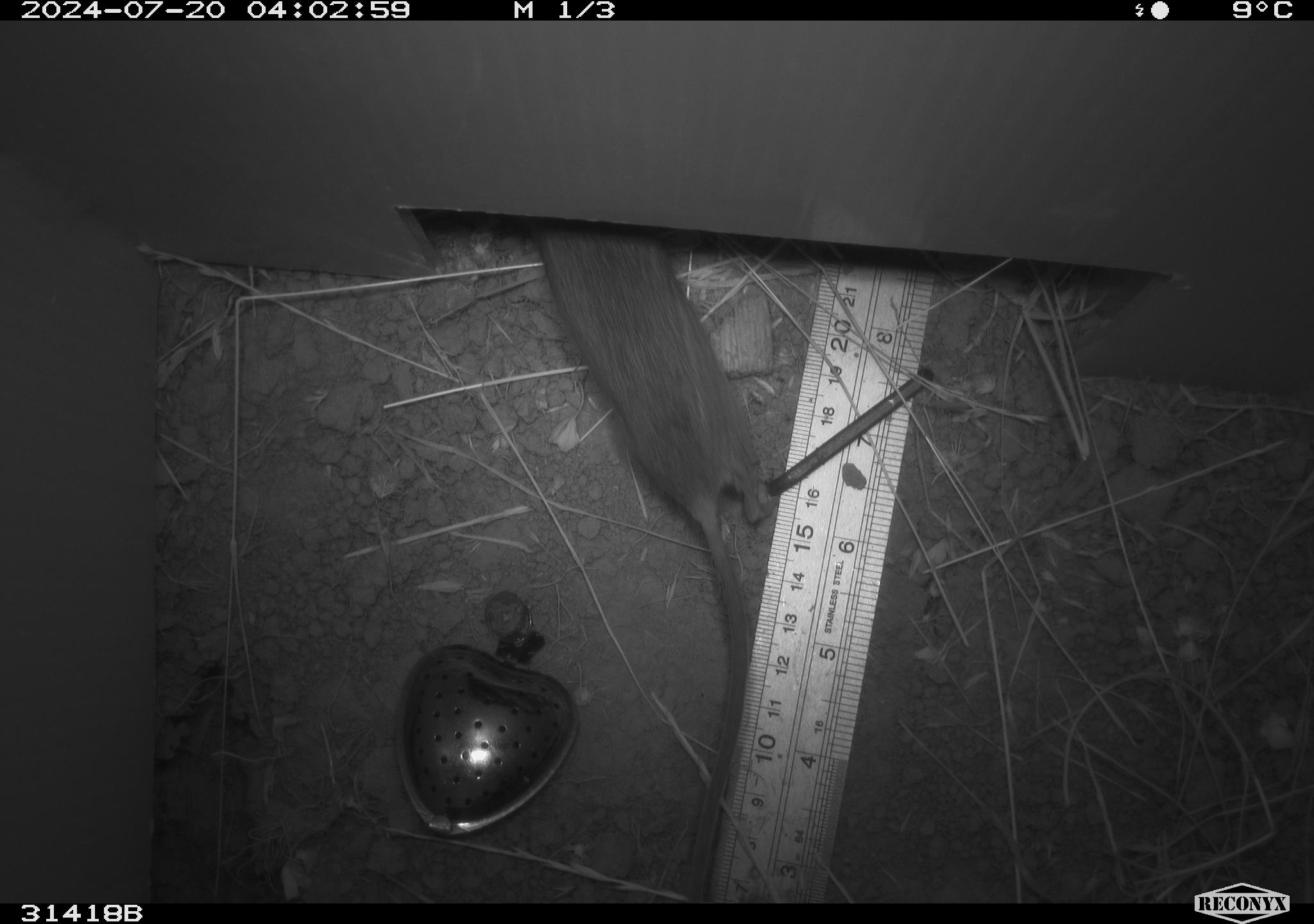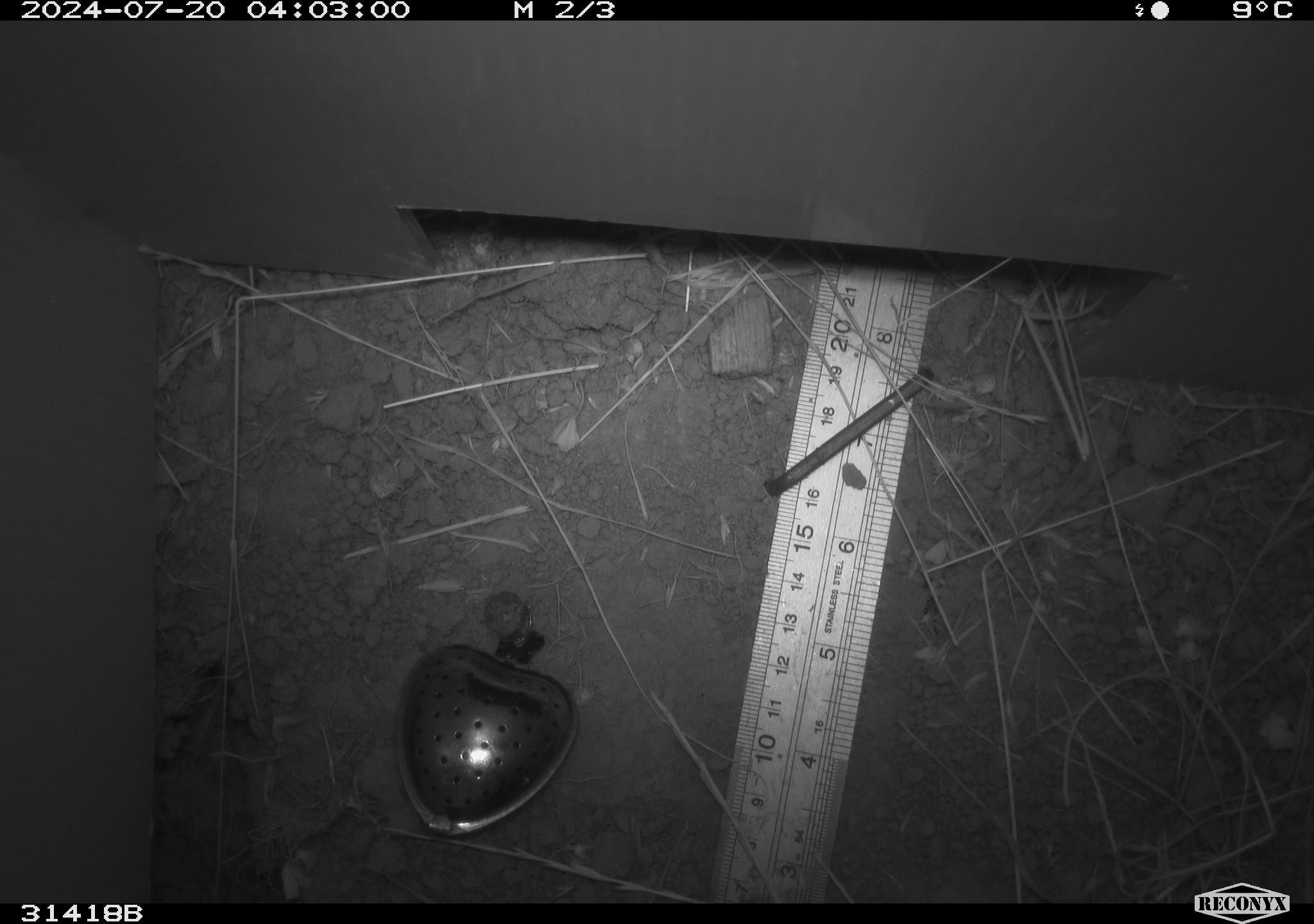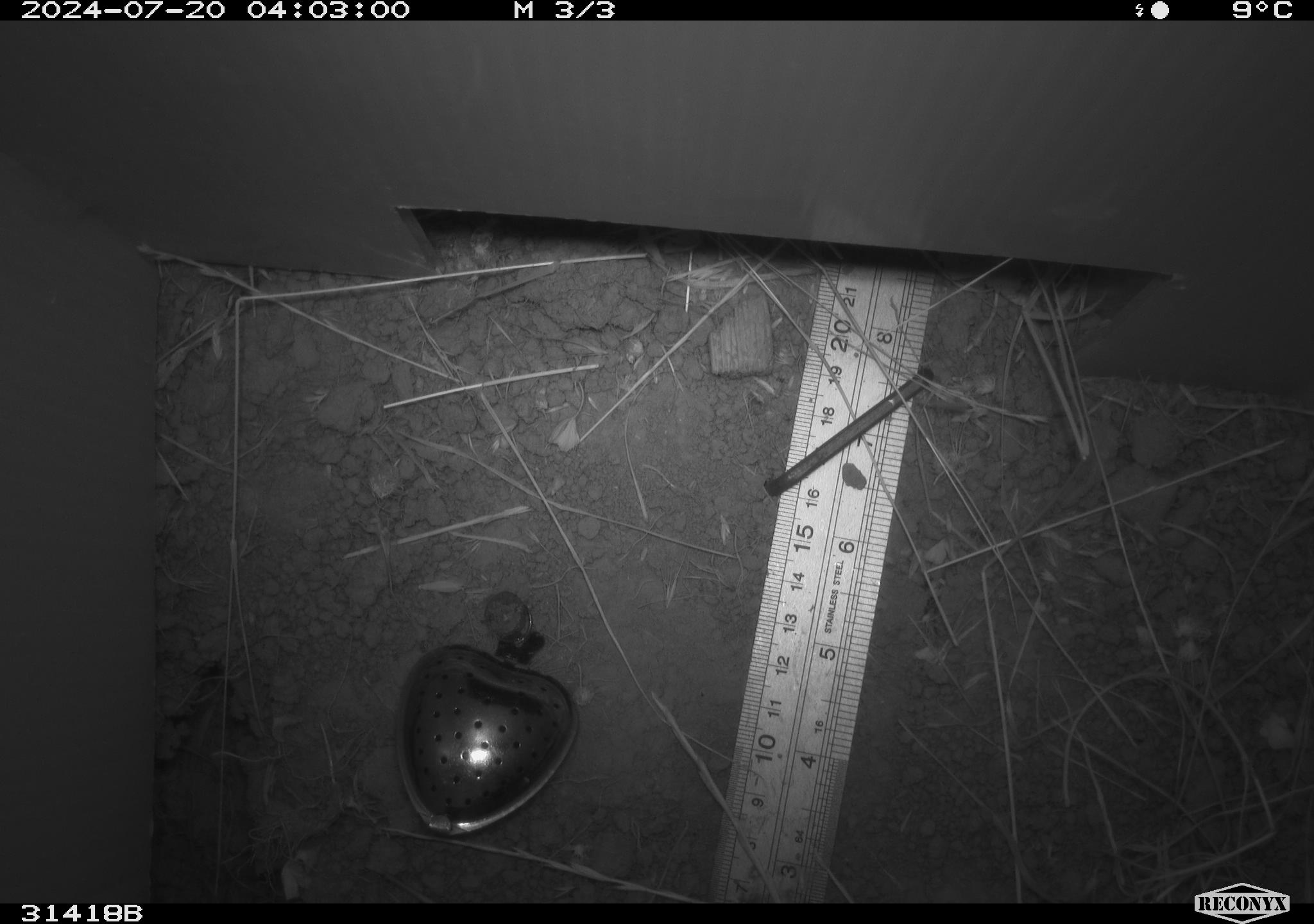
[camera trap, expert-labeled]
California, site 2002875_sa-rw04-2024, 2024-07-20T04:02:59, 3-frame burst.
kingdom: Animalia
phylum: Chordata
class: Mammalia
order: Rodentia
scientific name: Rodentia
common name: rodent